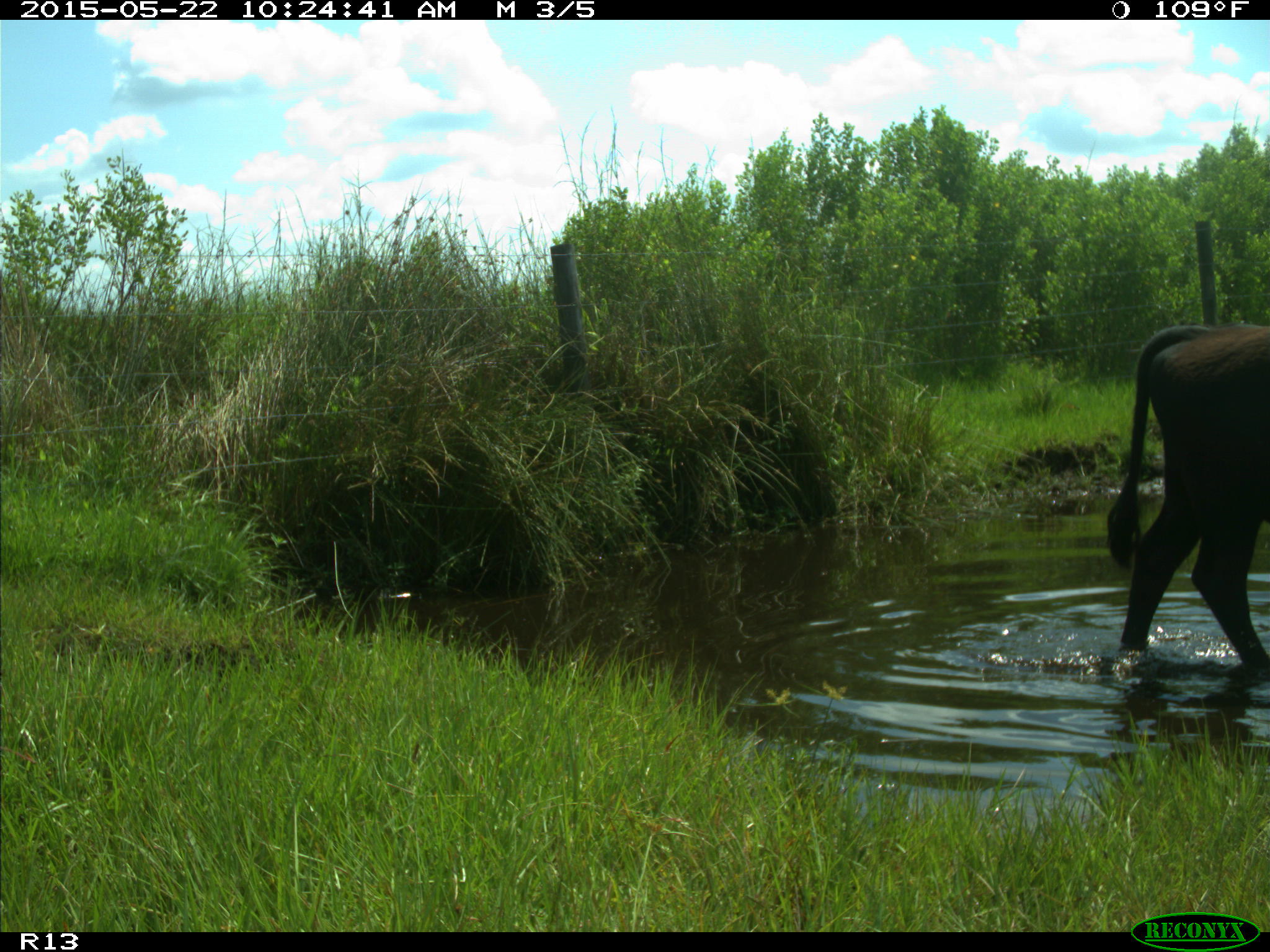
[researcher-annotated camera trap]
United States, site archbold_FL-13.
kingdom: Animalia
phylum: Chordata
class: Mammalia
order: Artiodactyla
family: Bovidae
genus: Bos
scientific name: Bos taurus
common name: domestic cow